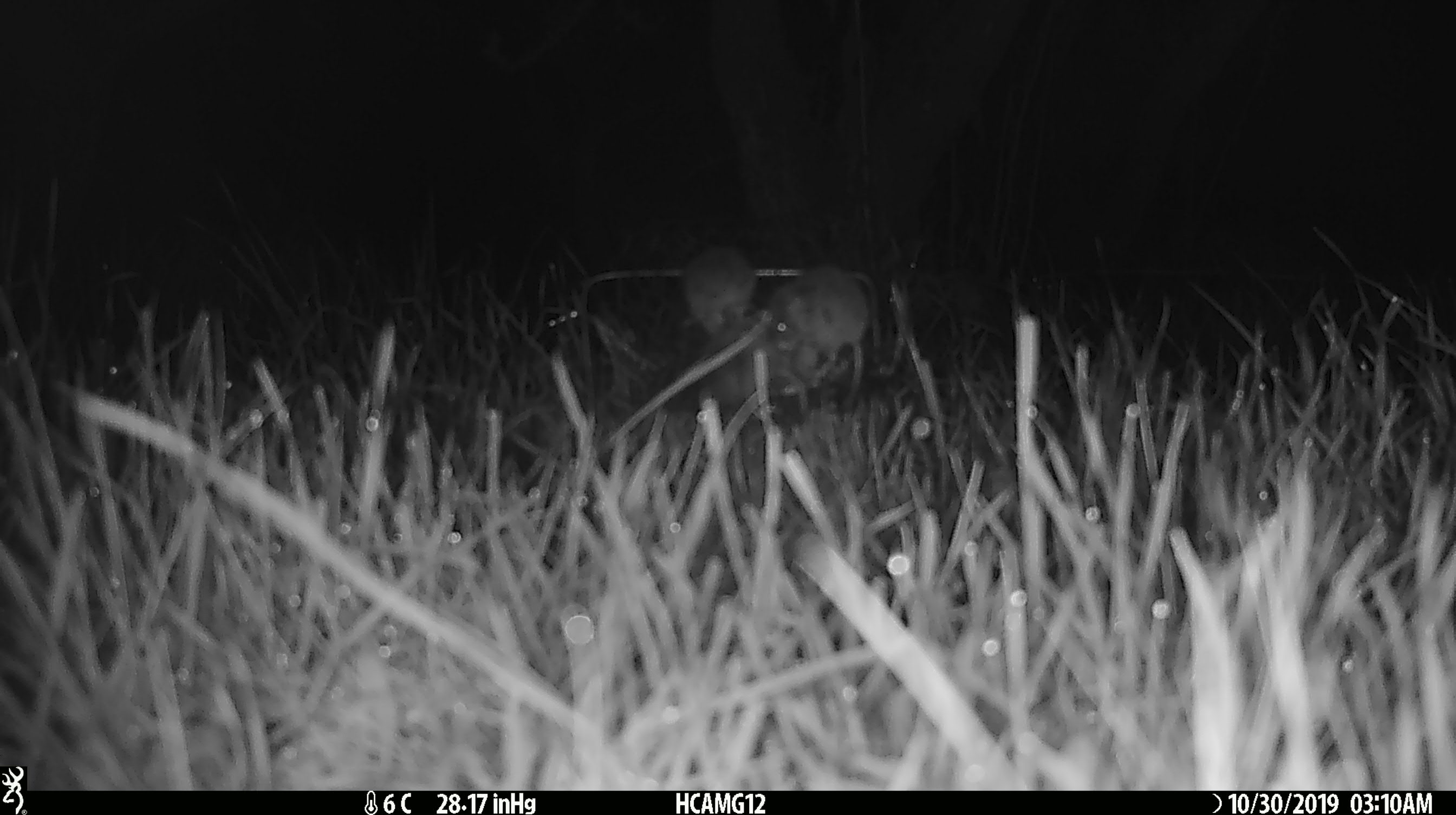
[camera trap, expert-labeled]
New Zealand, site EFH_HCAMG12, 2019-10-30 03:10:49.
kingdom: Animalia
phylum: Chordata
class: Mammalia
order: Rodentia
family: Muridae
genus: Mus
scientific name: Mus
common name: mouse